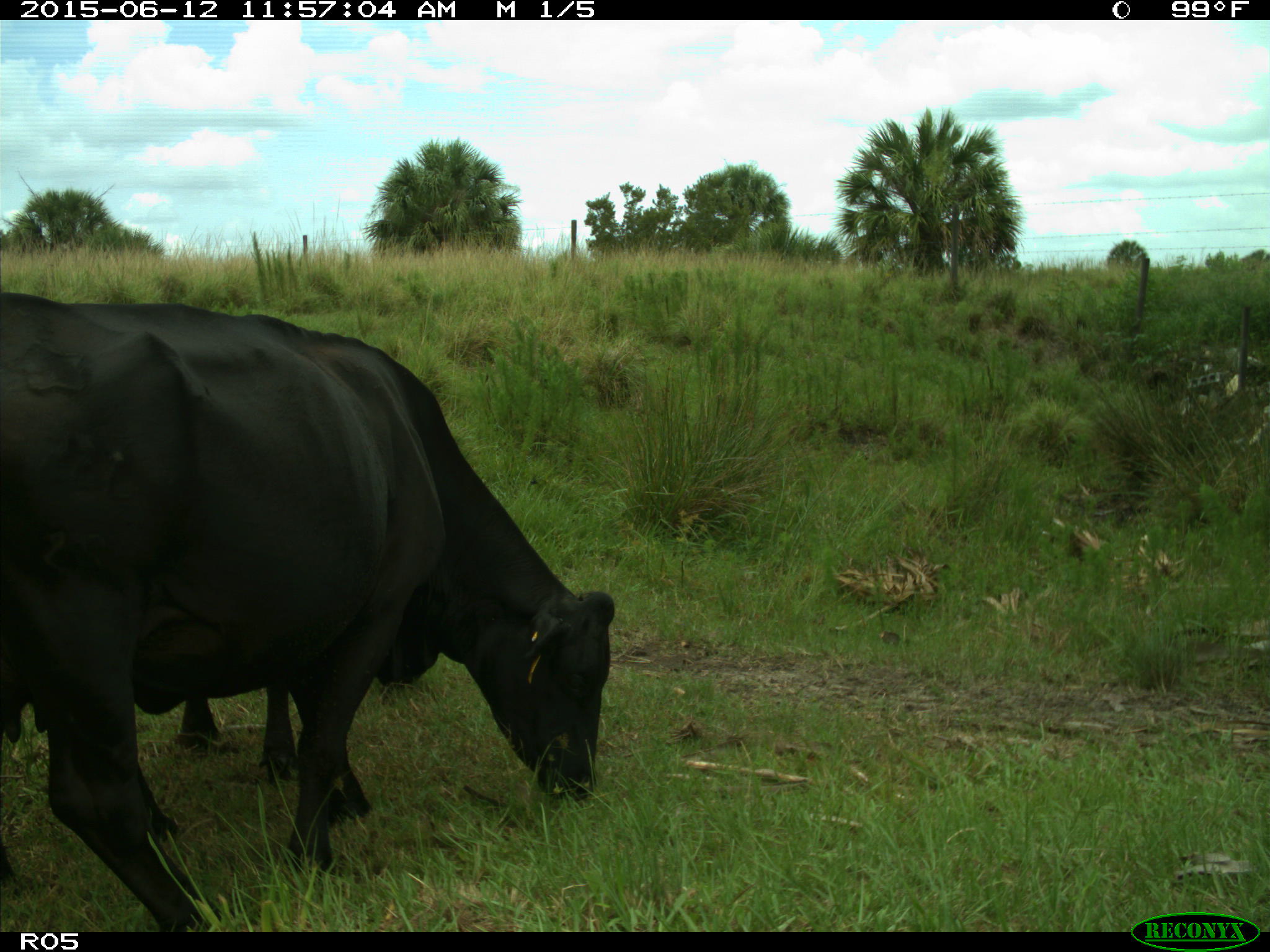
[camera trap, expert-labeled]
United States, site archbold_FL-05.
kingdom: Animalia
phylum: Chordata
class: Mammalia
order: Artiodactyla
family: Bovidae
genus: Bos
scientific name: Bos taurus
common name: domestic cow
Bos taurus (domestic cow).